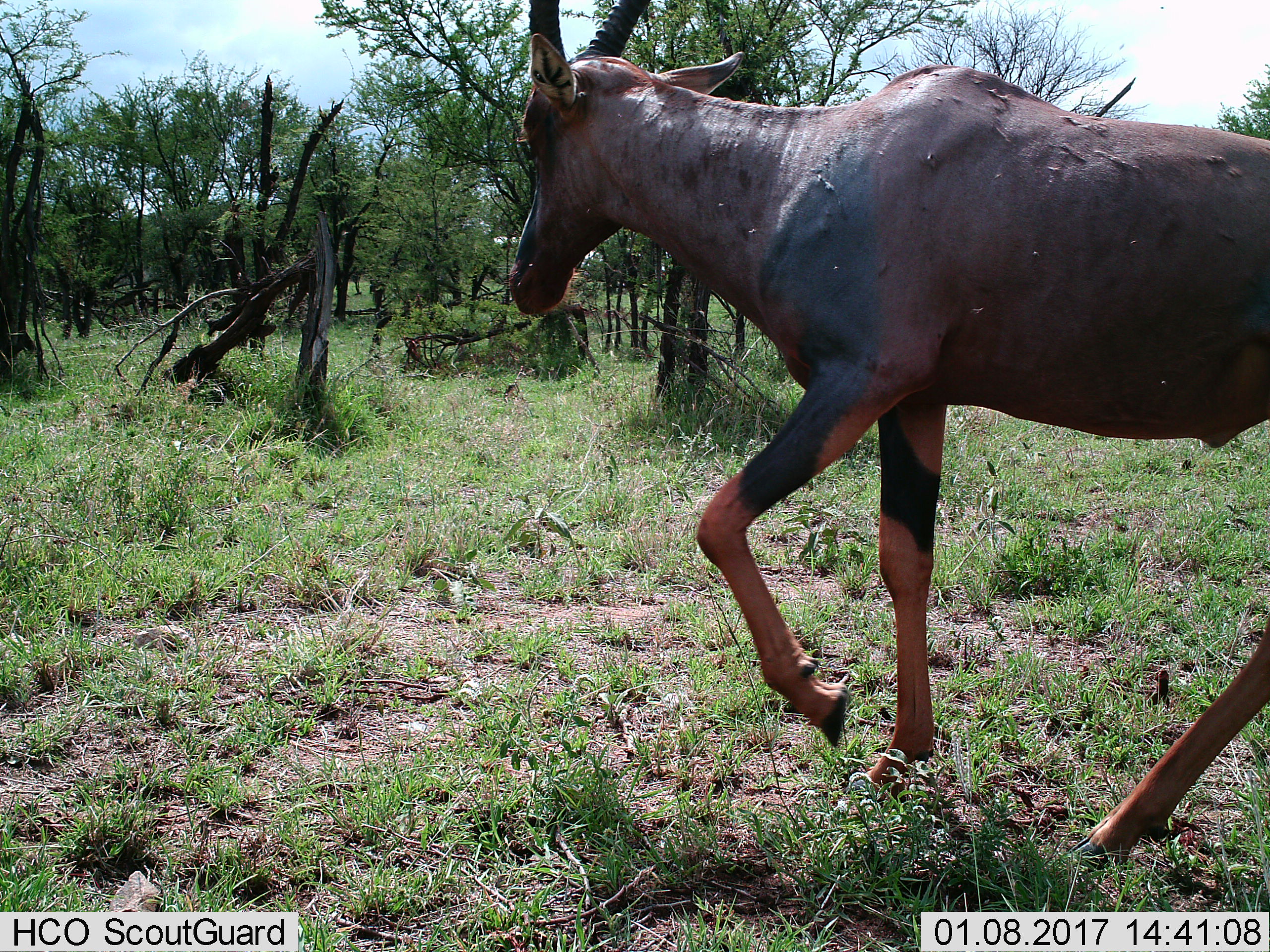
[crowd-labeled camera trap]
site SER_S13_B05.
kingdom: Animalia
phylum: Chordata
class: Mammalia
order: Artiodactyla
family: Bovidae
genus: Damaliscus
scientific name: Damaliscus lunatus jimela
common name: topi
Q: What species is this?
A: Topi (Damaliscus lunatus jimela).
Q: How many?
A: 1.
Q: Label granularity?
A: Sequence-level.